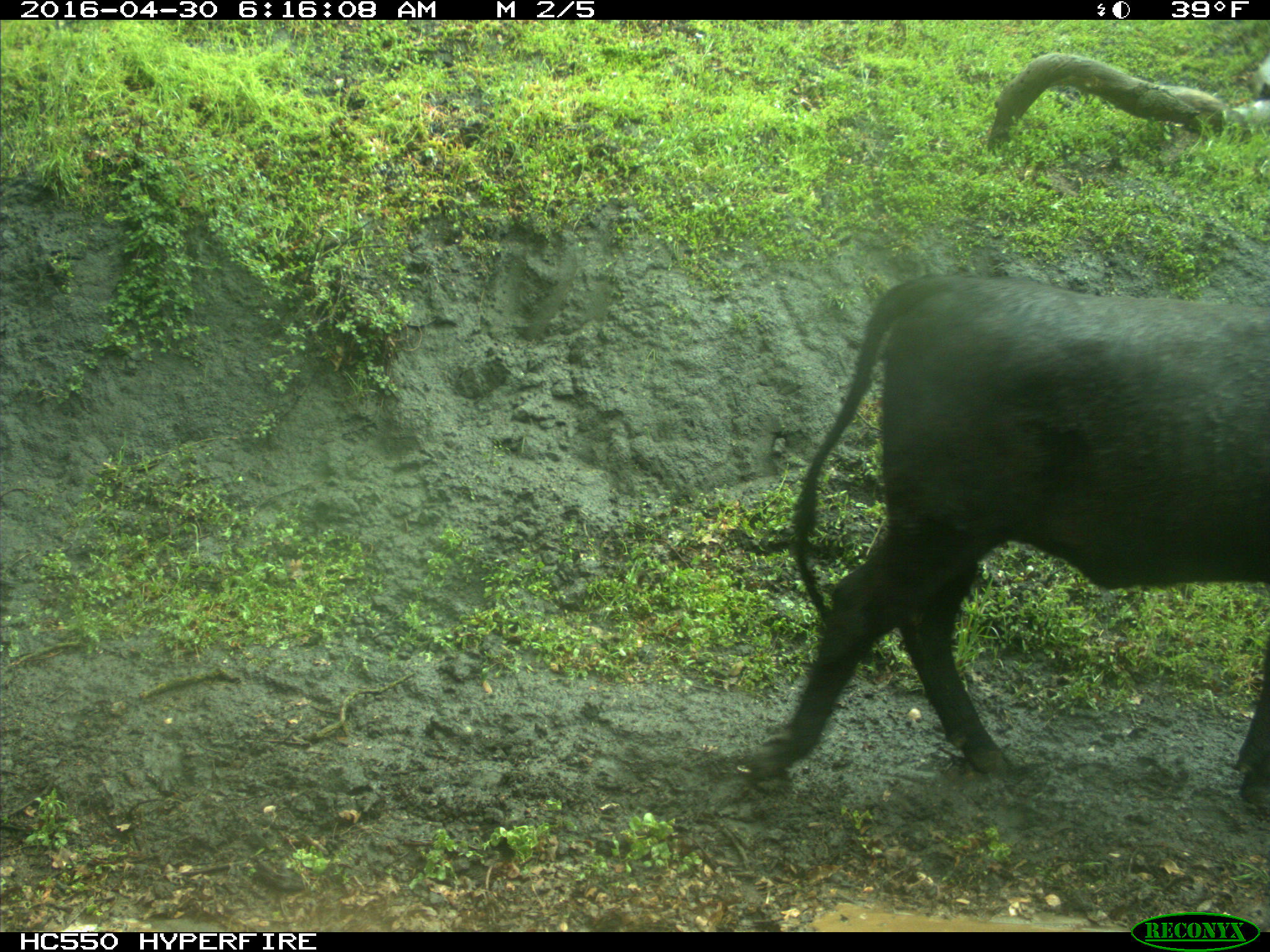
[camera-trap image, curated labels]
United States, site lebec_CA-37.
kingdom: Animalia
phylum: Chordata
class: Mammalia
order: Artiodactyla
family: Bovidae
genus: Bos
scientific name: Bos taurus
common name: domestic cow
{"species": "Bos taurus (domestic cow)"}